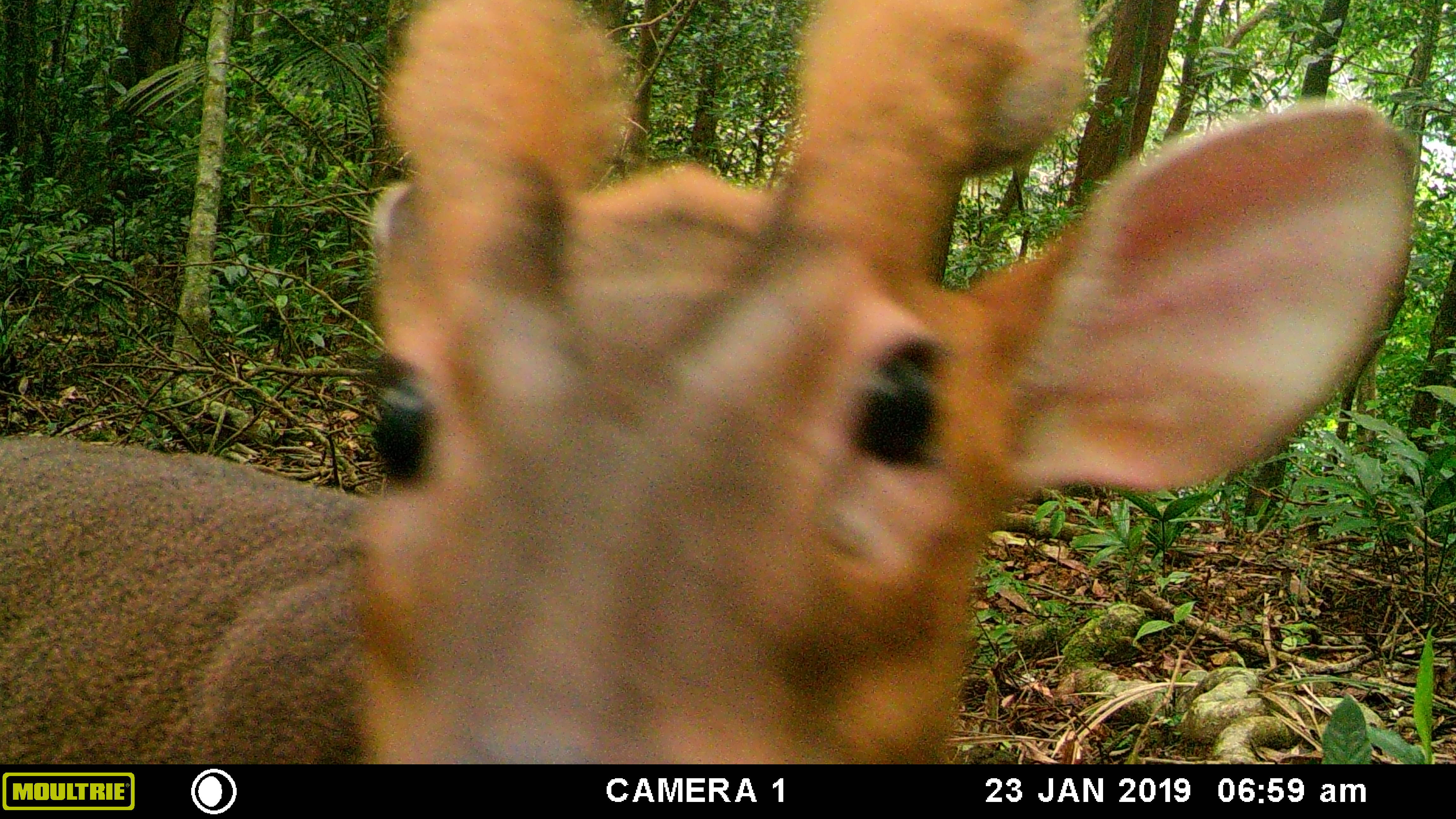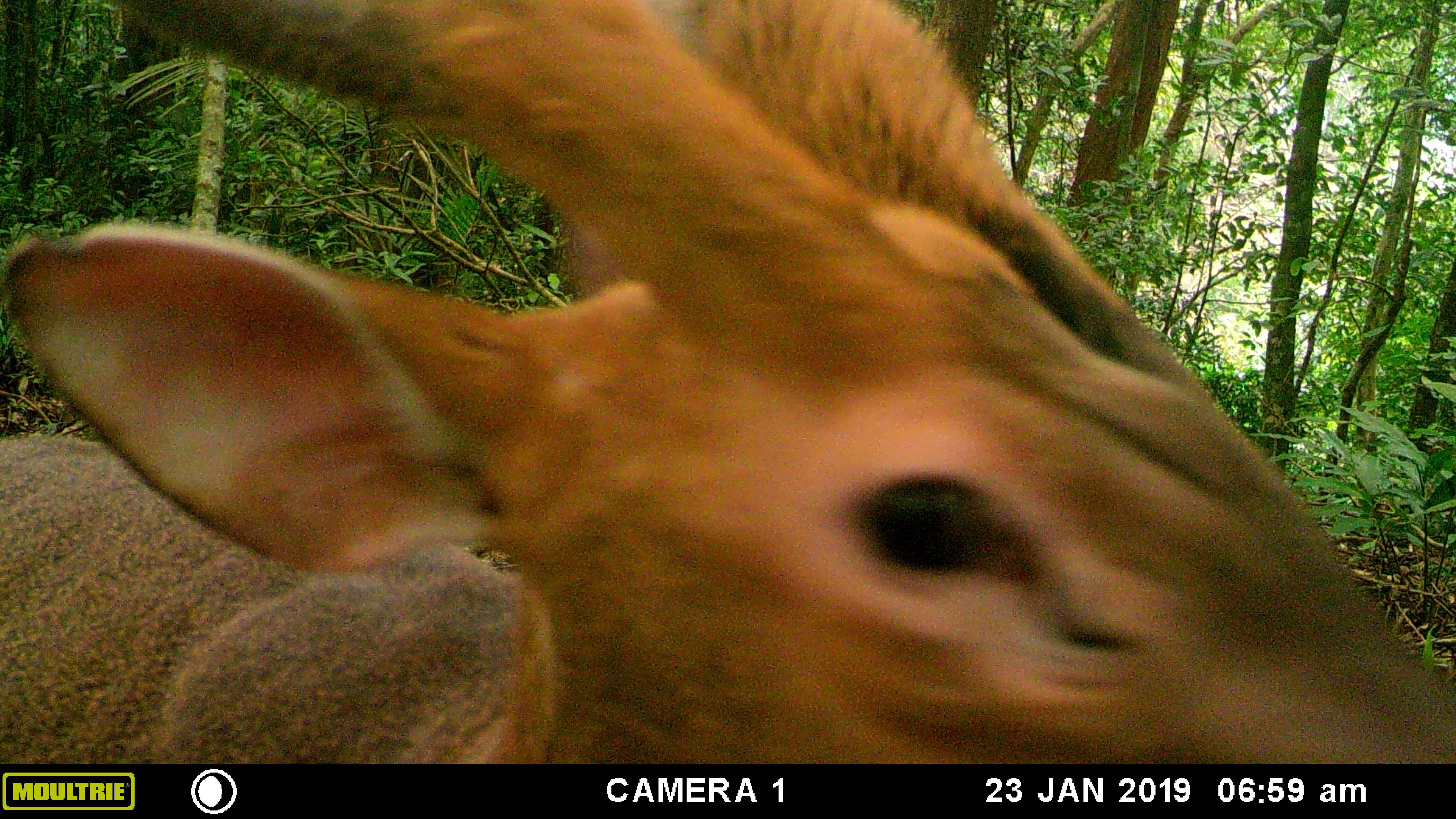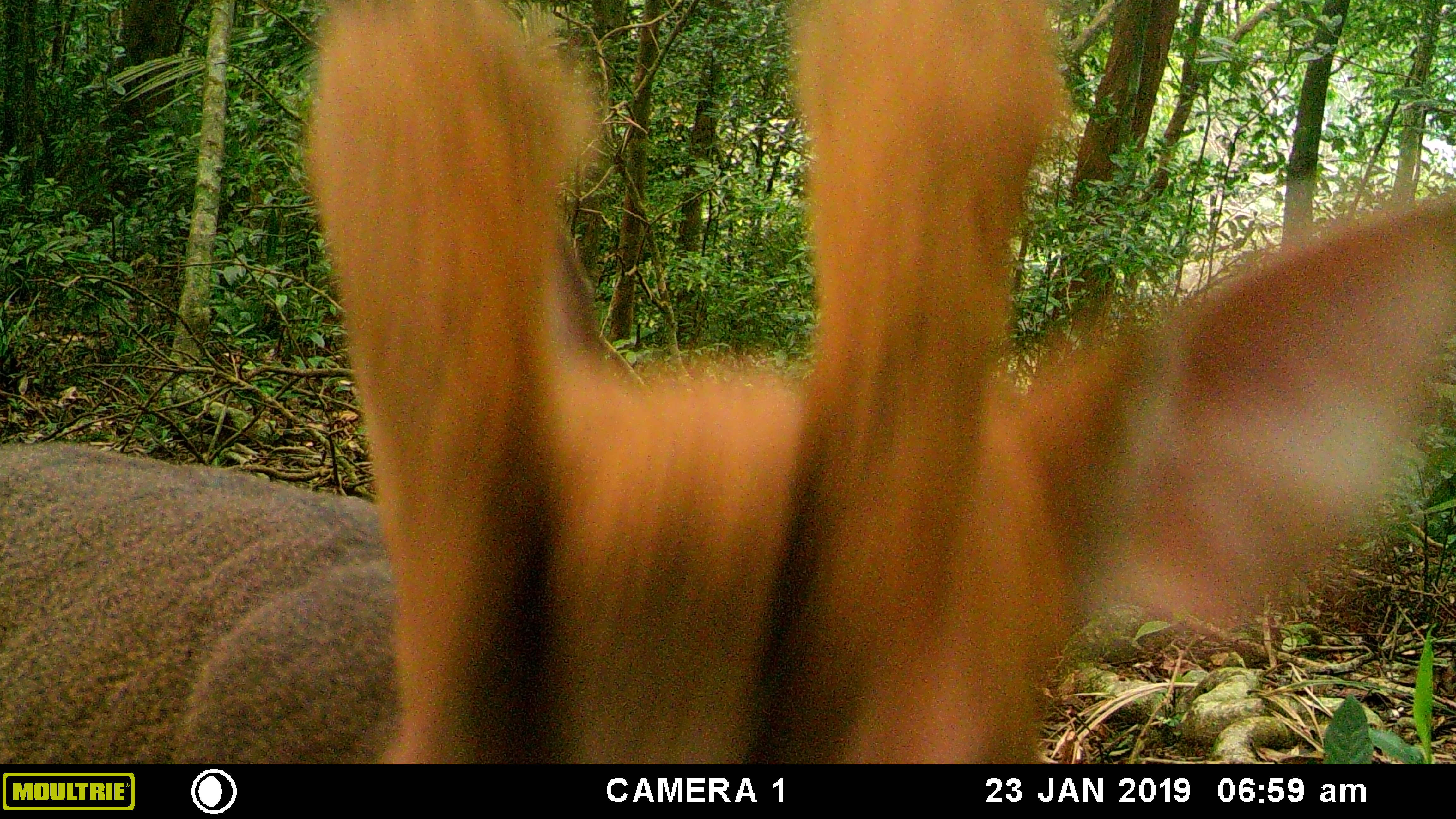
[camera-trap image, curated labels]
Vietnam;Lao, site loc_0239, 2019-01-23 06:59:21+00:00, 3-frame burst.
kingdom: Animalia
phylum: Chordata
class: Mammalia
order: Artiodactyla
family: Cervidae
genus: Muntiacus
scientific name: Muntiacus vuquangensis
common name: large-antlered muntjac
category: large antlered muntjac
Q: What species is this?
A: Large antlered muntjac (large-antlered muntjac) (Muntiacus vuquangensis).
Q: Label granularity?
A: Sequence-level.